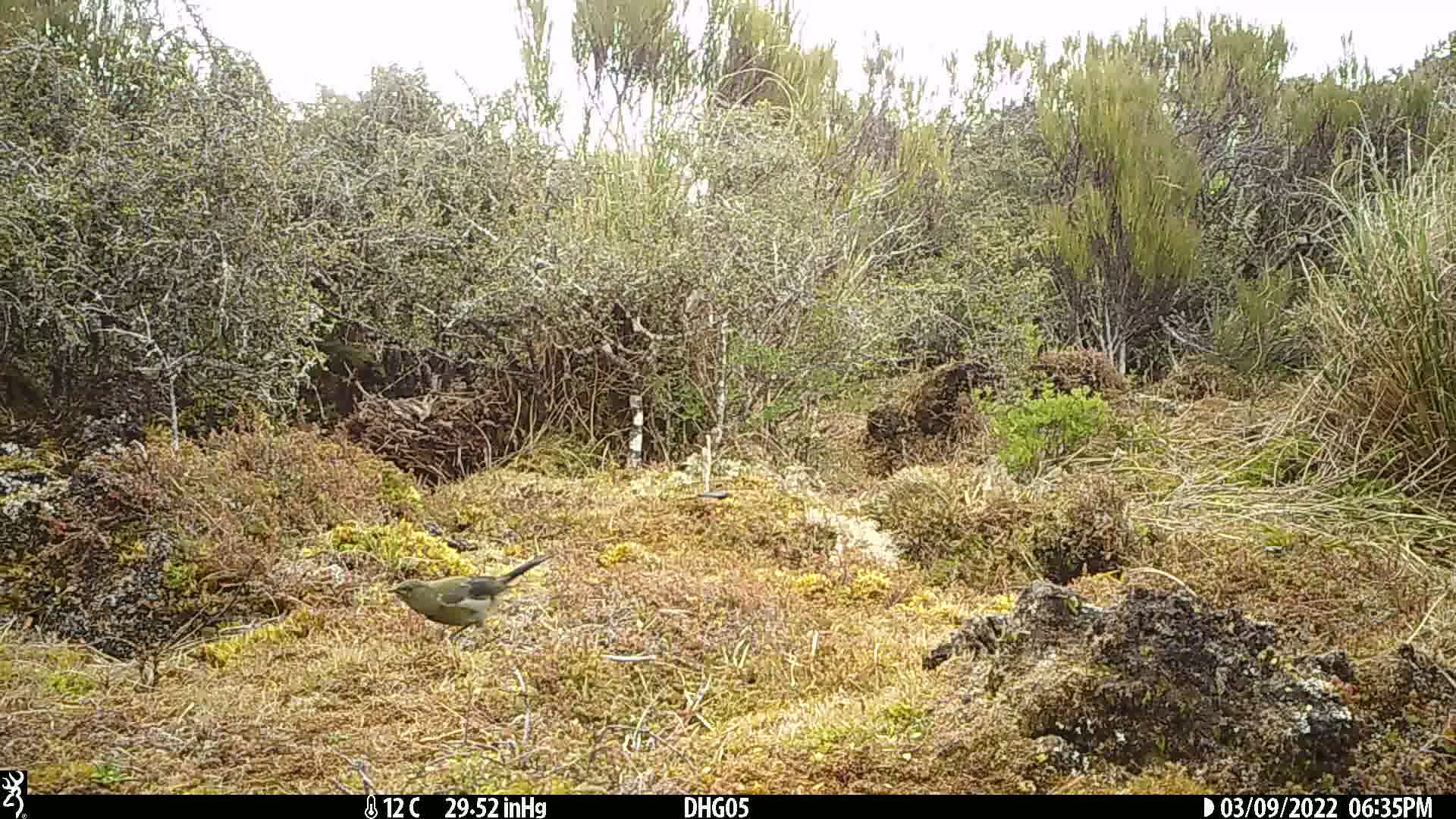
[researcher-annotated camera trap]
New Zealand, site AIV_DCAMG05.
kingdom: Animalia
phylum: Chordata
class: Aves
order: Passeriformes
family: Meliphagidae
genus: Anthornis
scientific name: Anthornis melanura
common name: new zealand bellbird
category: bellbird